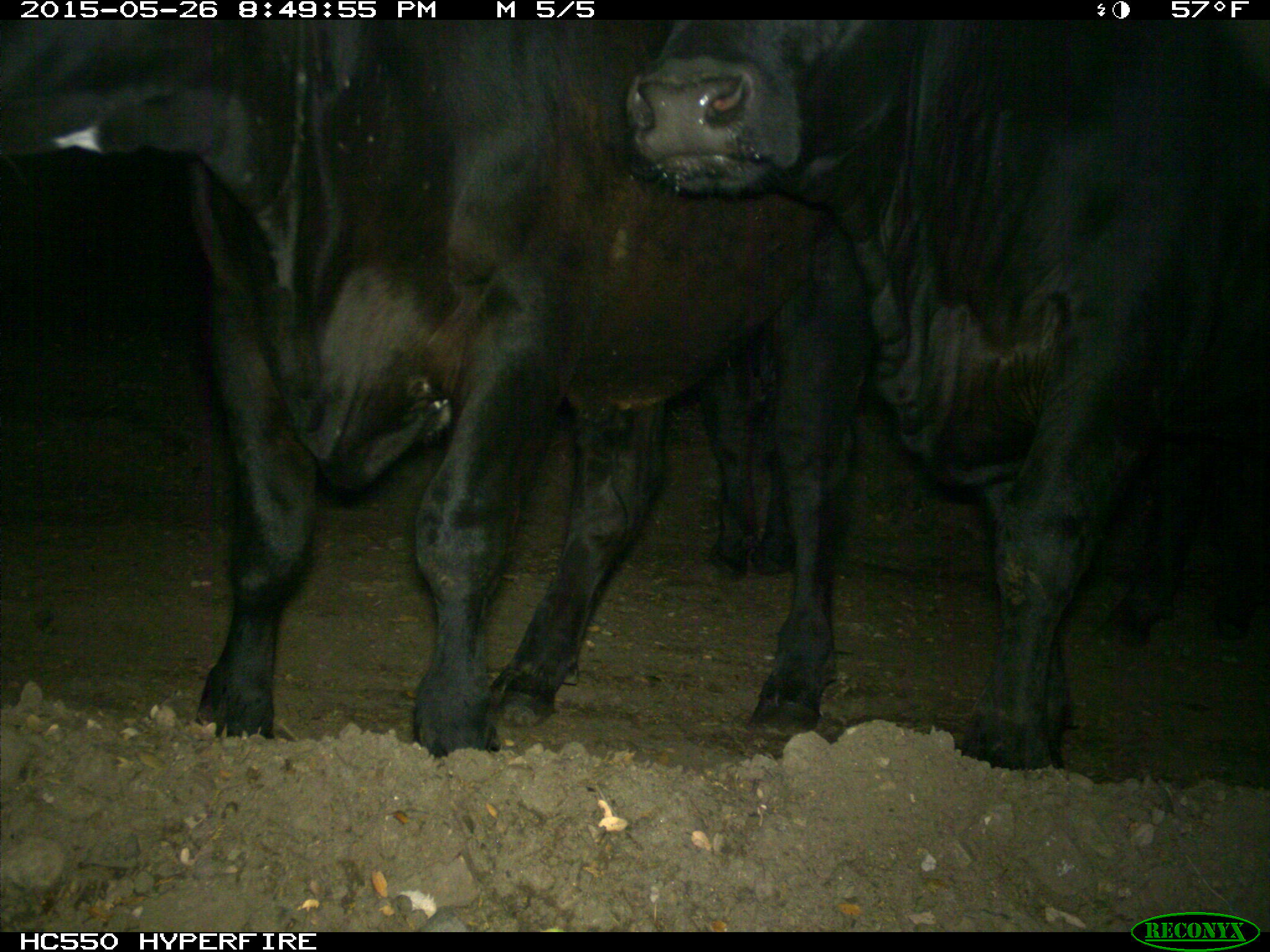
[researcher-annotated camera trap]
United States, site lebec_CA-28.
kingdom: Animalia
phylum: Chordata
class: Mammalia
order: Artiodactyla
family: Bovidae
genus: Bos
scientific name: Bos taurus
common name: domestic cow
Bos taurus (domestic cow).